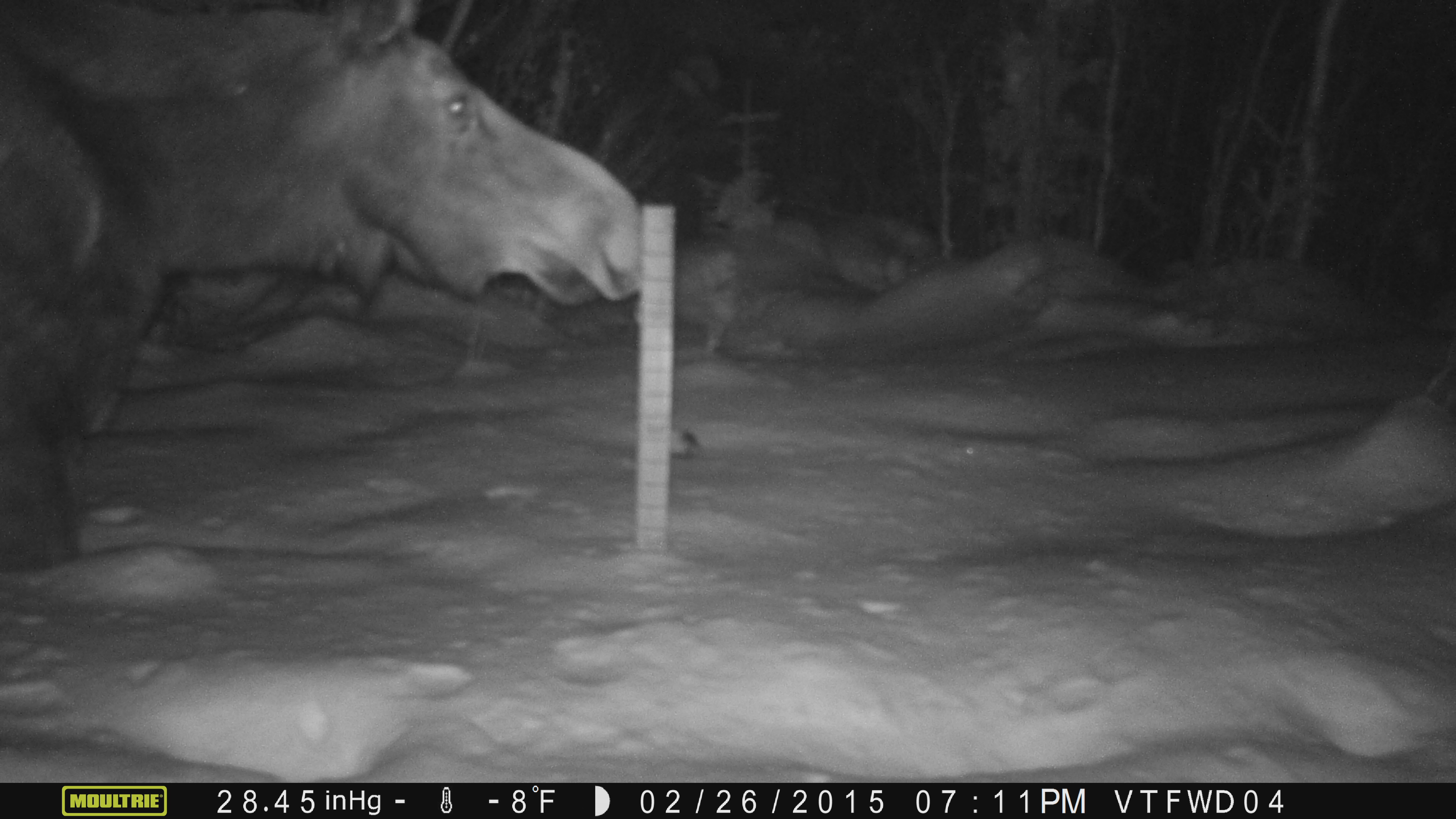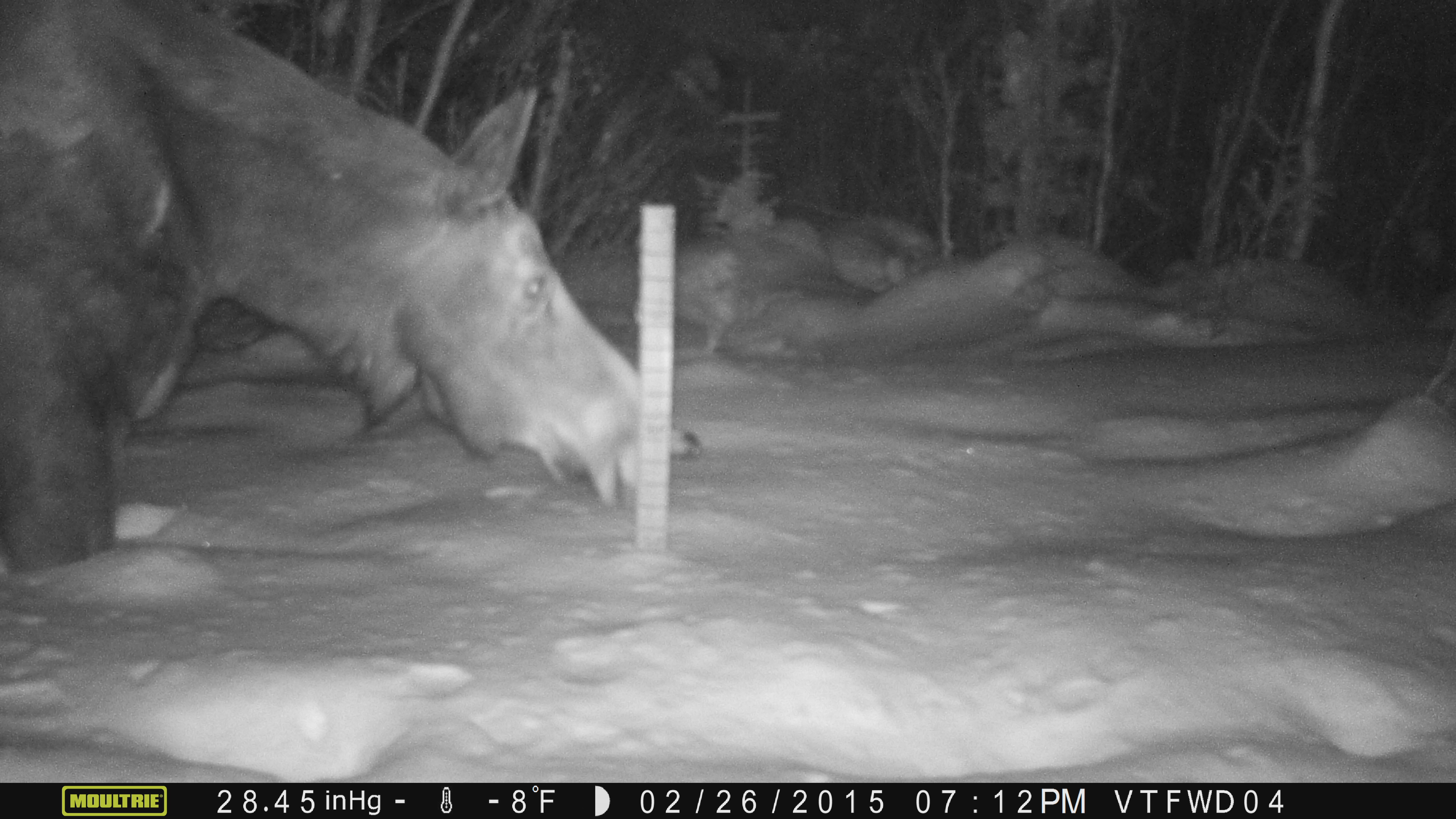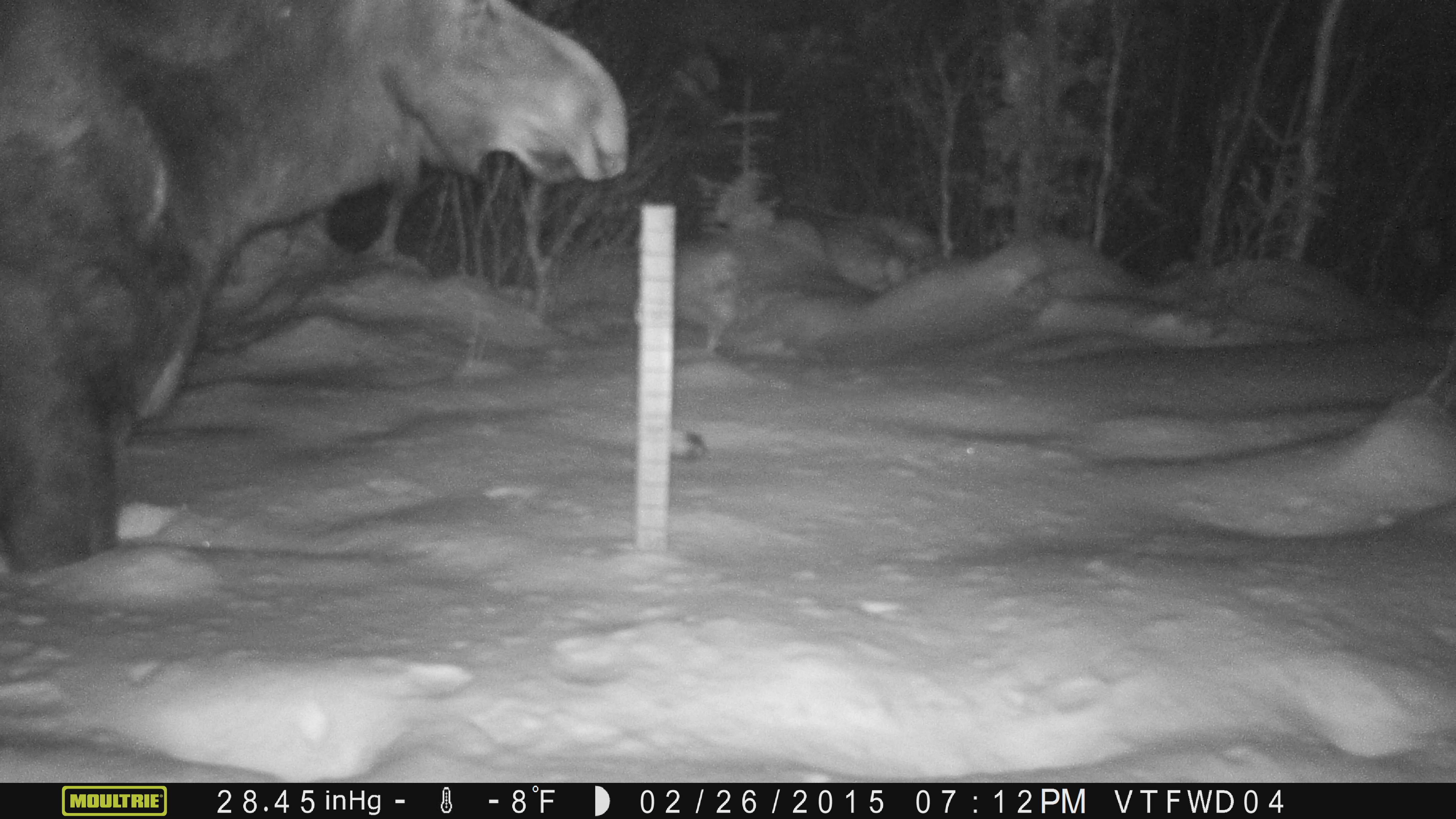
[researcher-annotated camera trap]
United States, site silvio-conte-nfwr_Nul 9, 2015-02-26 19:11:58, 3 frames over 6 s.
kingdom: Animalia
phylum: Chordata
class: Mammalia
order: Artiodactyla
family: Cervidae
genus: Alces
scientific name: Alces alces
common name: moose